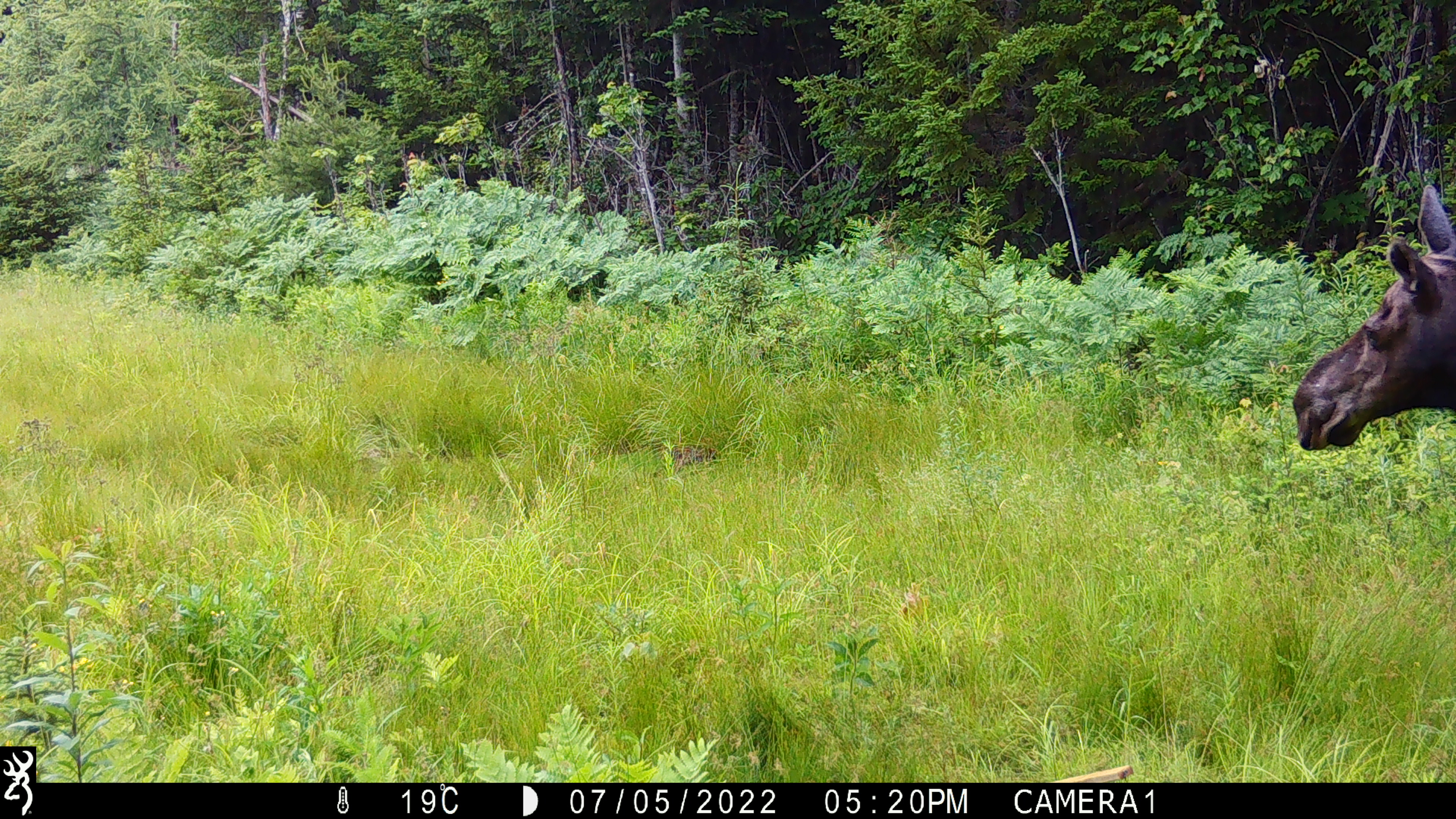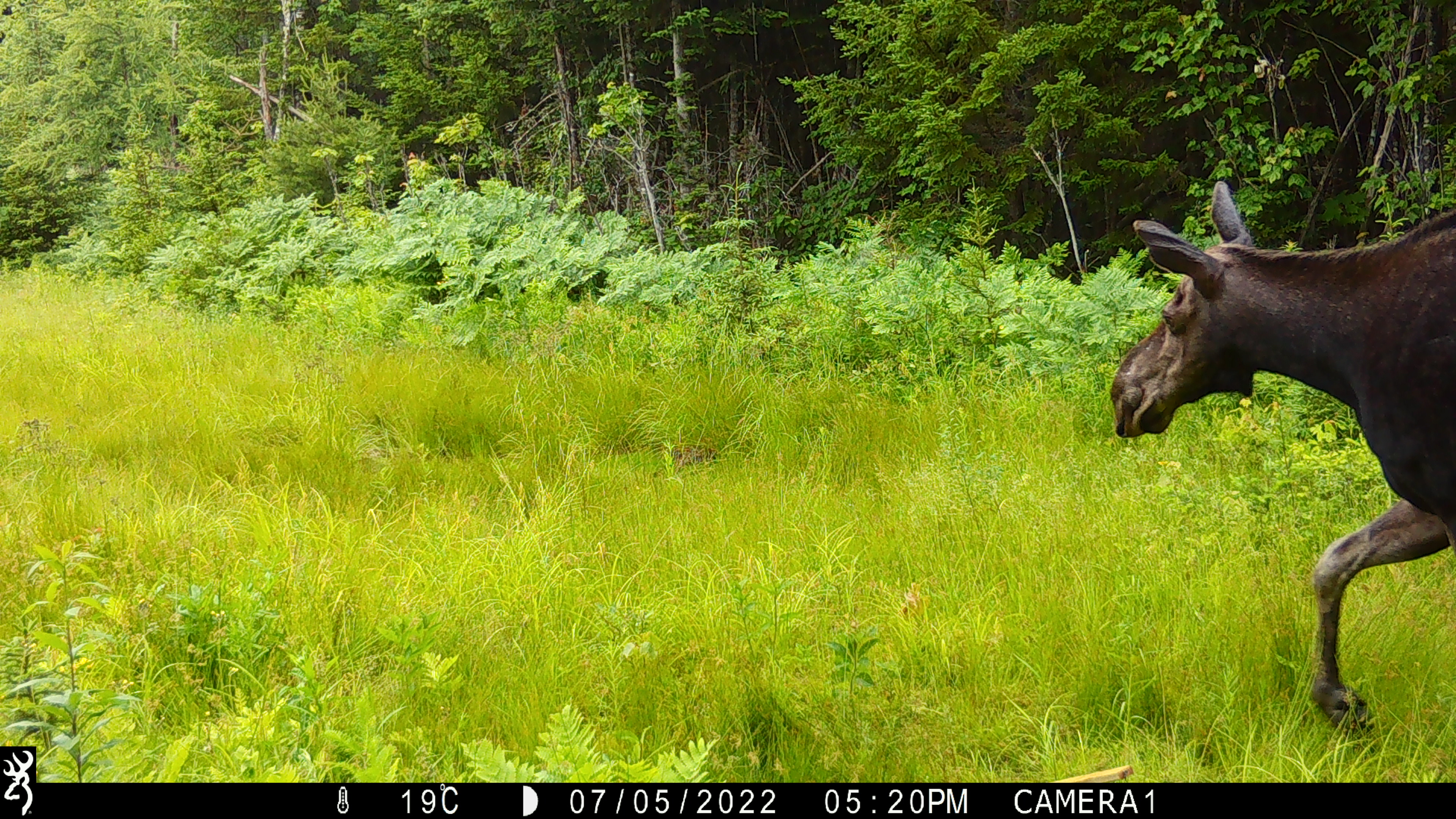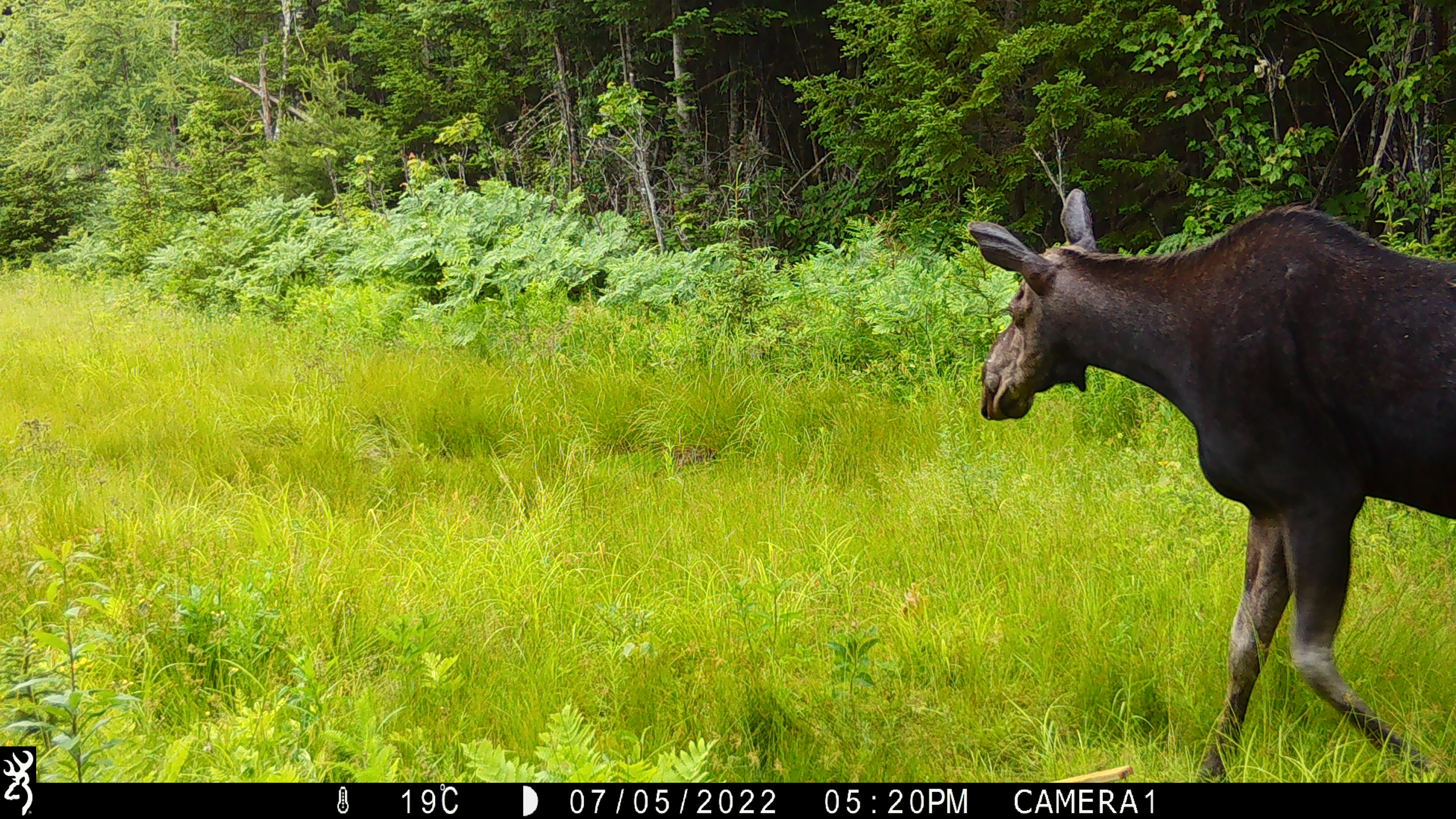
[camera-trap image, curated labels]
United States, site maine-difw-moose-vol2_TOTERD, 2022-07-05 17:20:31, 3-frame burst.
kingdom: Animalia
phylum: Chordata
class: Mammalia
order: Artiodactyla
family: Cervidae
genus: Alces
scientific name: Alces alces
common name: moose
Moose (Alces alces).